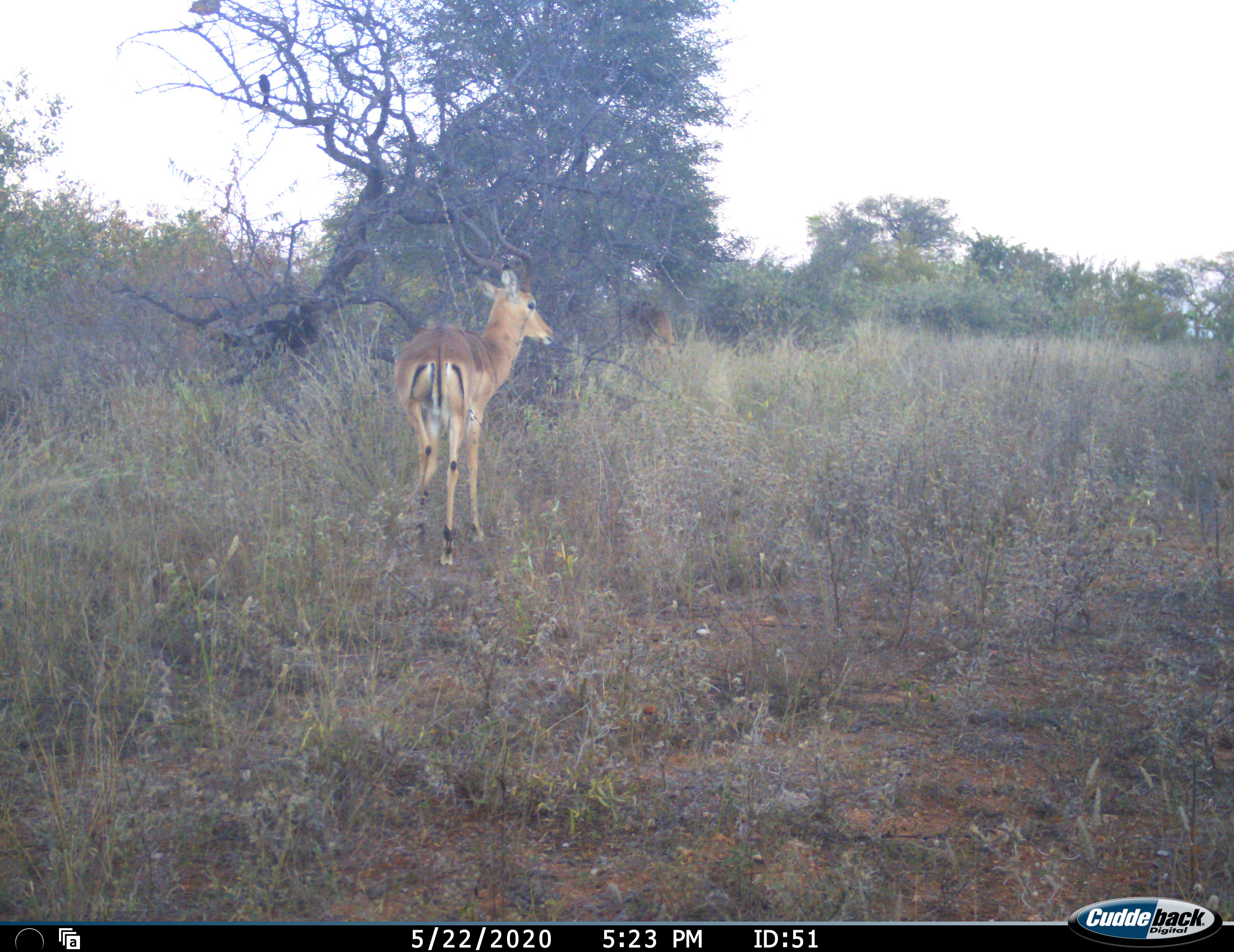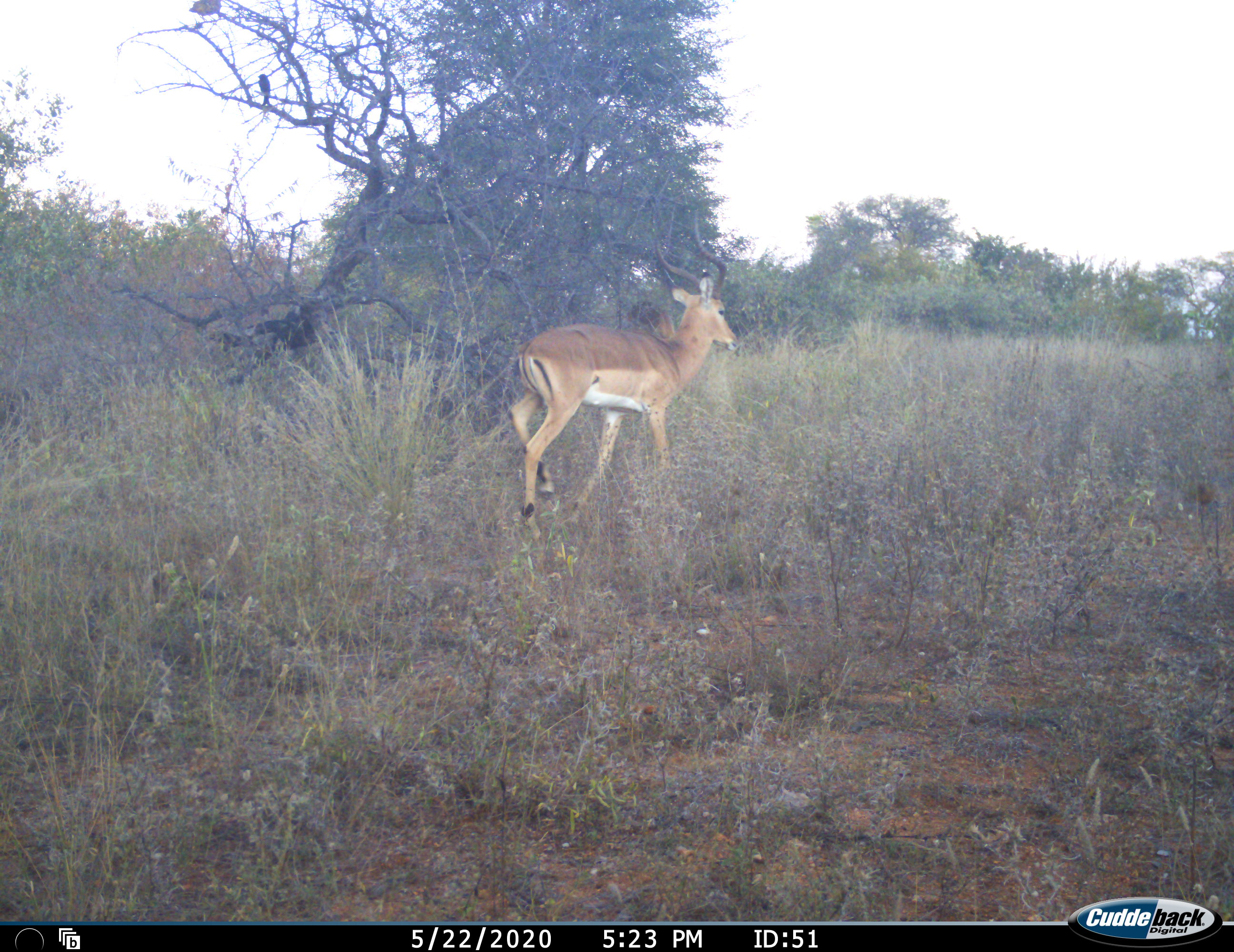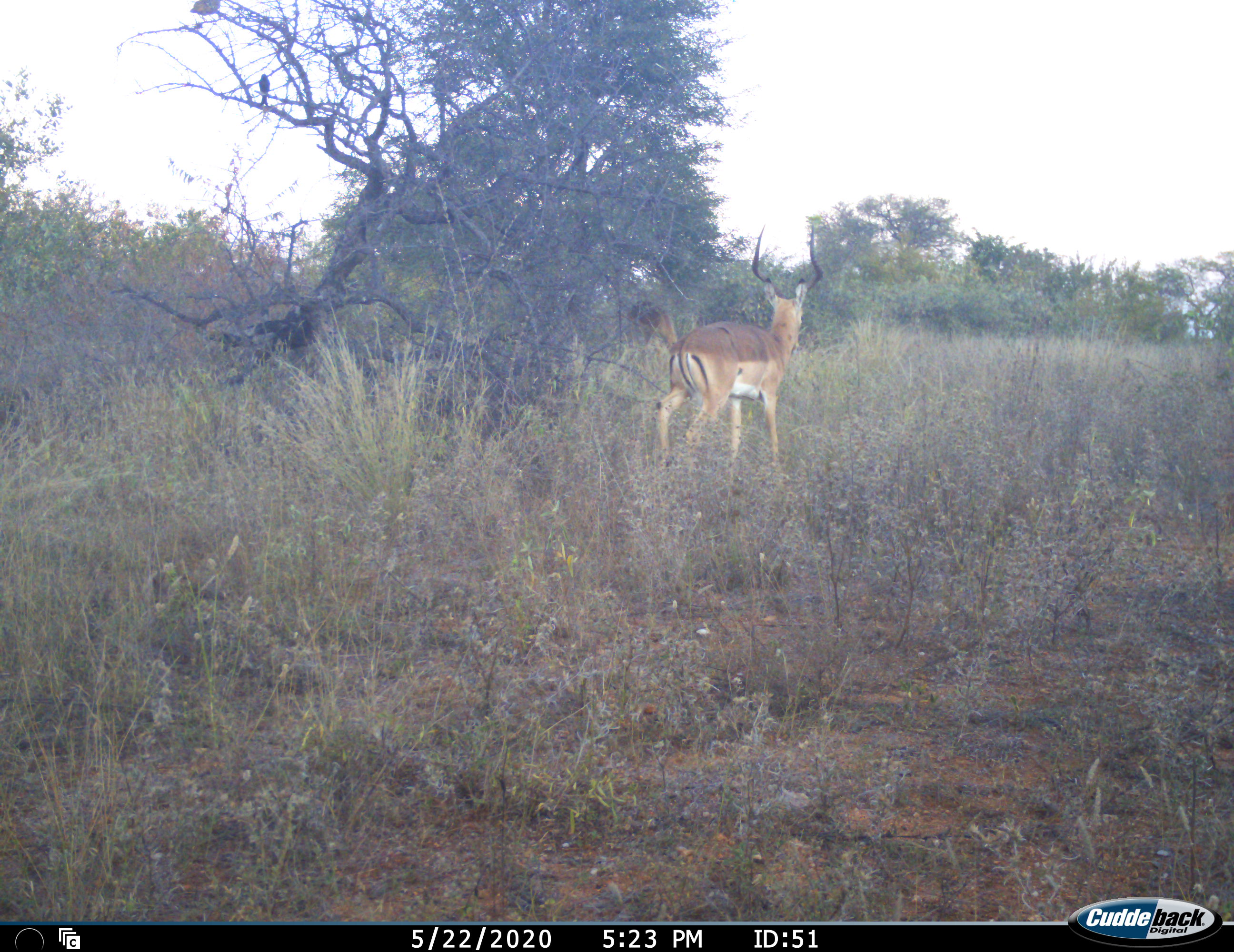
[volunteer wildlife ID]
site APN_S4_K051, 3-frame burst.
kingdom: Animalia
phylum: Chordata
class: Mammalia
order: Artiodactyla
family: Bovidae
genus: Aepyceros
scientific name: Aepyceros melampus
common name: impala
Impala (Aepyceros melampus), count 1. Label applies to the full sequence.